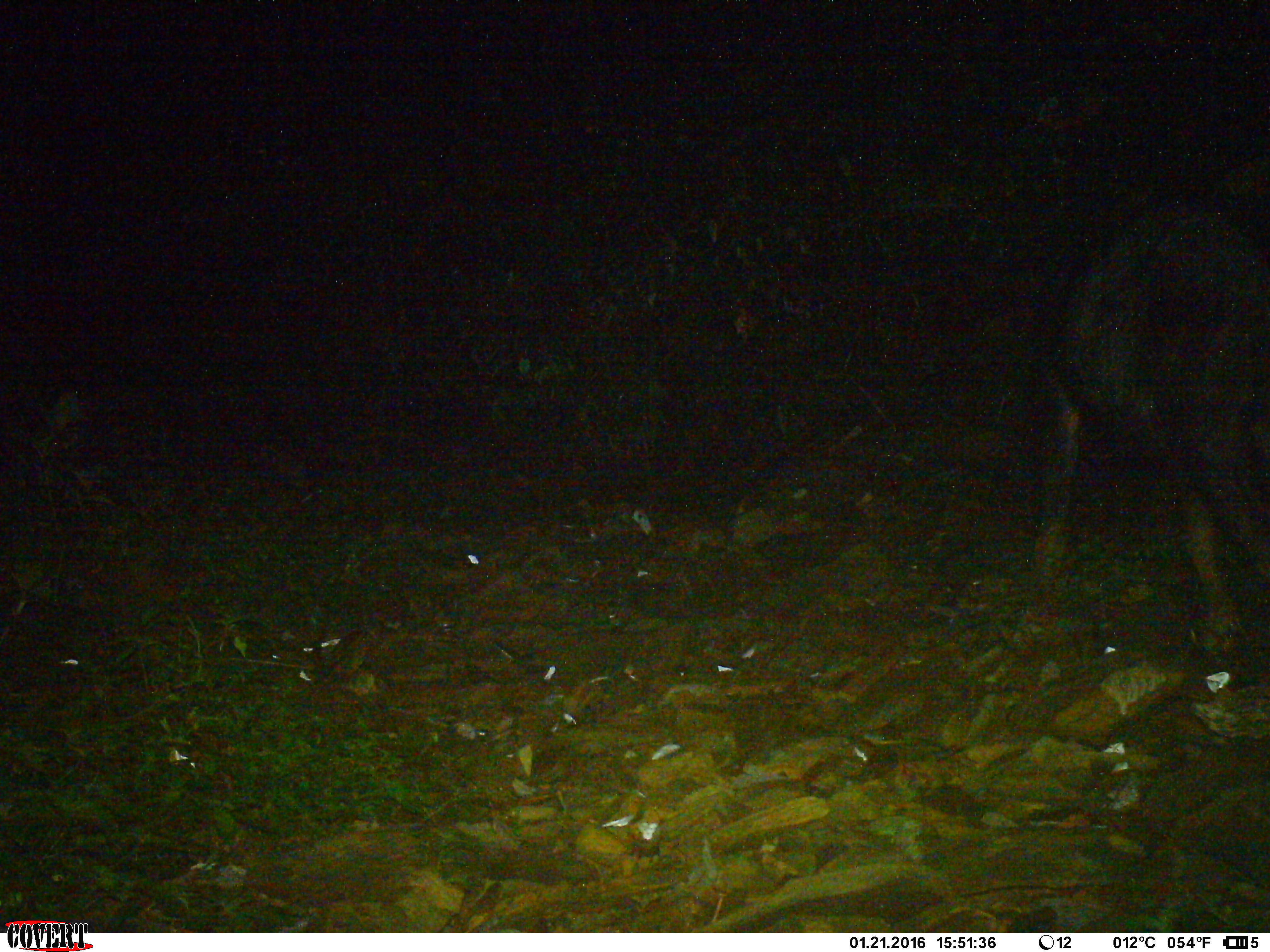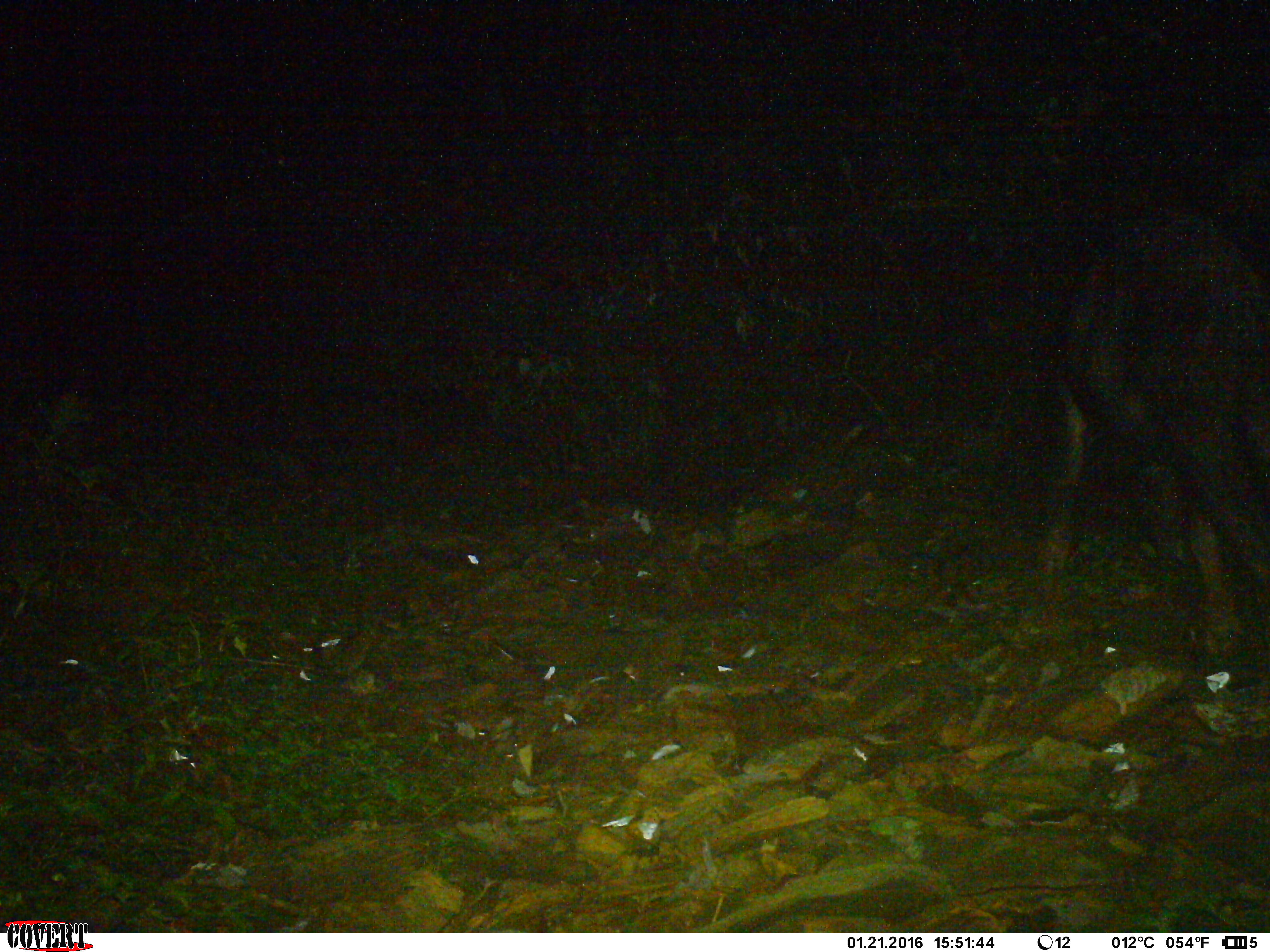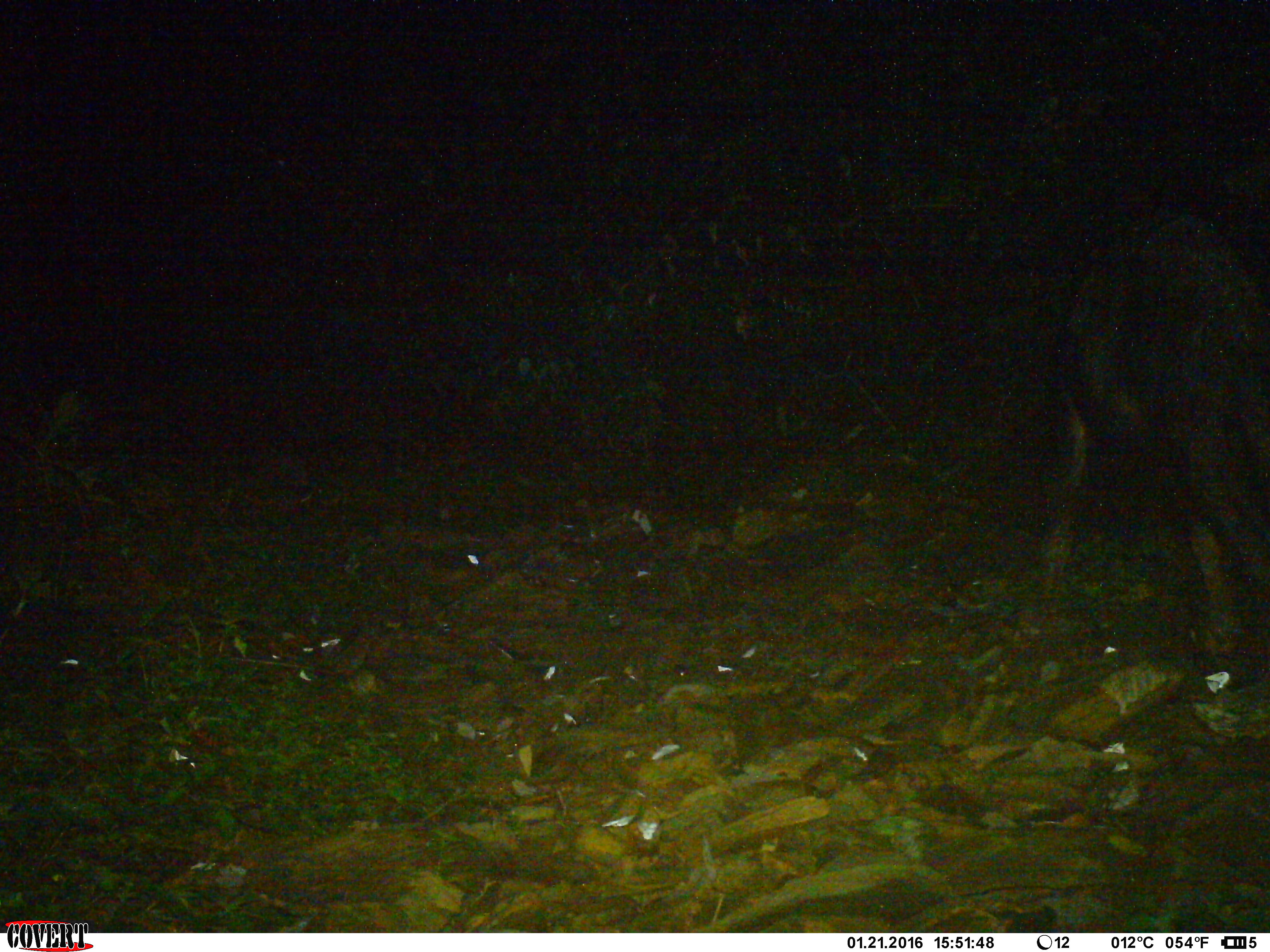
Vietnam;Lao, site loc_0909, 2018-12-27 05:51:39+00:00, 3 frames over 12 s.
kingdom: Animalia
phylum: Chordata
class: Mammalia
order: Artiodactyla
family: Bovidae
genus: Capricornis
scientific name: Capricornis sumatraensis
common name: chinese serow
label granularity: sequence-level